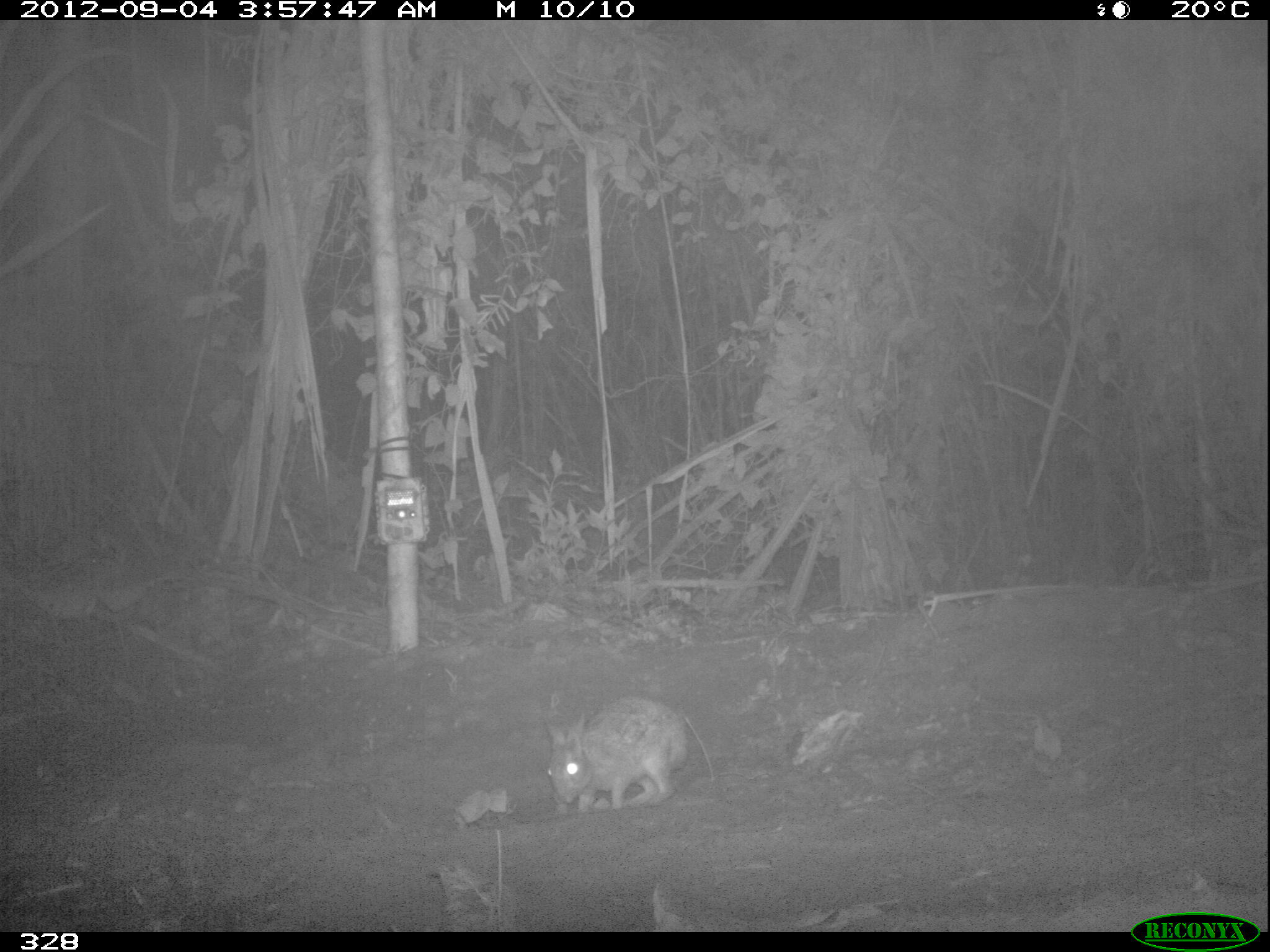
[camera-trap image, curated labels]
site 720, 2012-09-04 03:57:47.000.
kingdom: Animalia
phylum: Chordata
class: Mammalia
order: Lagomorpha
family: Leporidae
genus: Sylvilagus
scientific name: Sylvilagus brasiliensis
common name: tapeti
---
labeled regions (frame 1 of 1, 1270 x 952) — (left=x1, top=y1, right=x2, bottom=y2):
sylvilagus brasiliensis: (left=545, top=698, right=692, bottom=810)